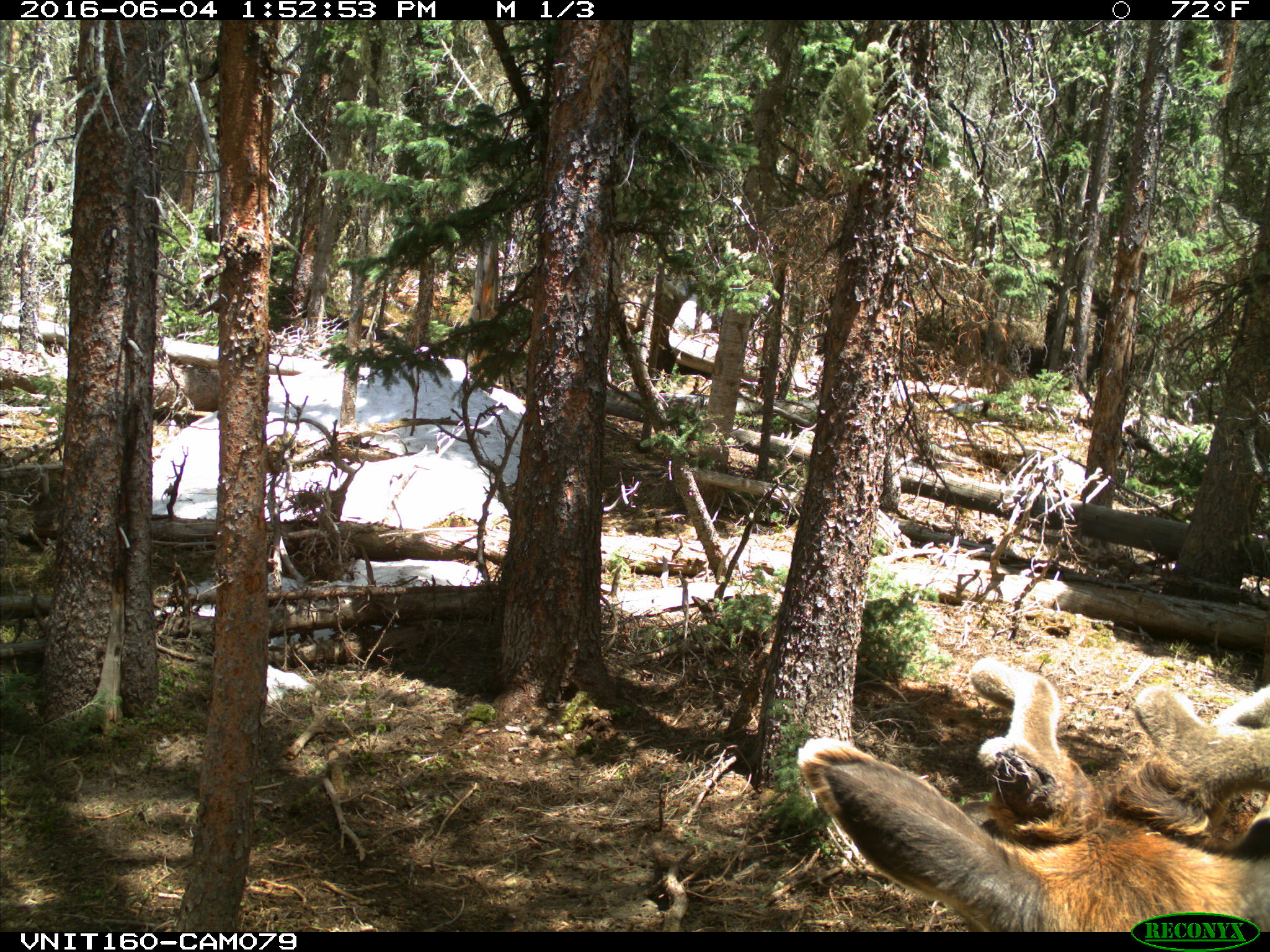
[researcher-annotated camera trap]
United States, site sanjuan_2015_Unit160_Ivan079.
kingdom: Animalia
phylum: Chordata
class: Mammalia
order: Artiodactyla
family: Cervidae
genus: Cervus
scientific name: Cervus elaphus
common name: red deer